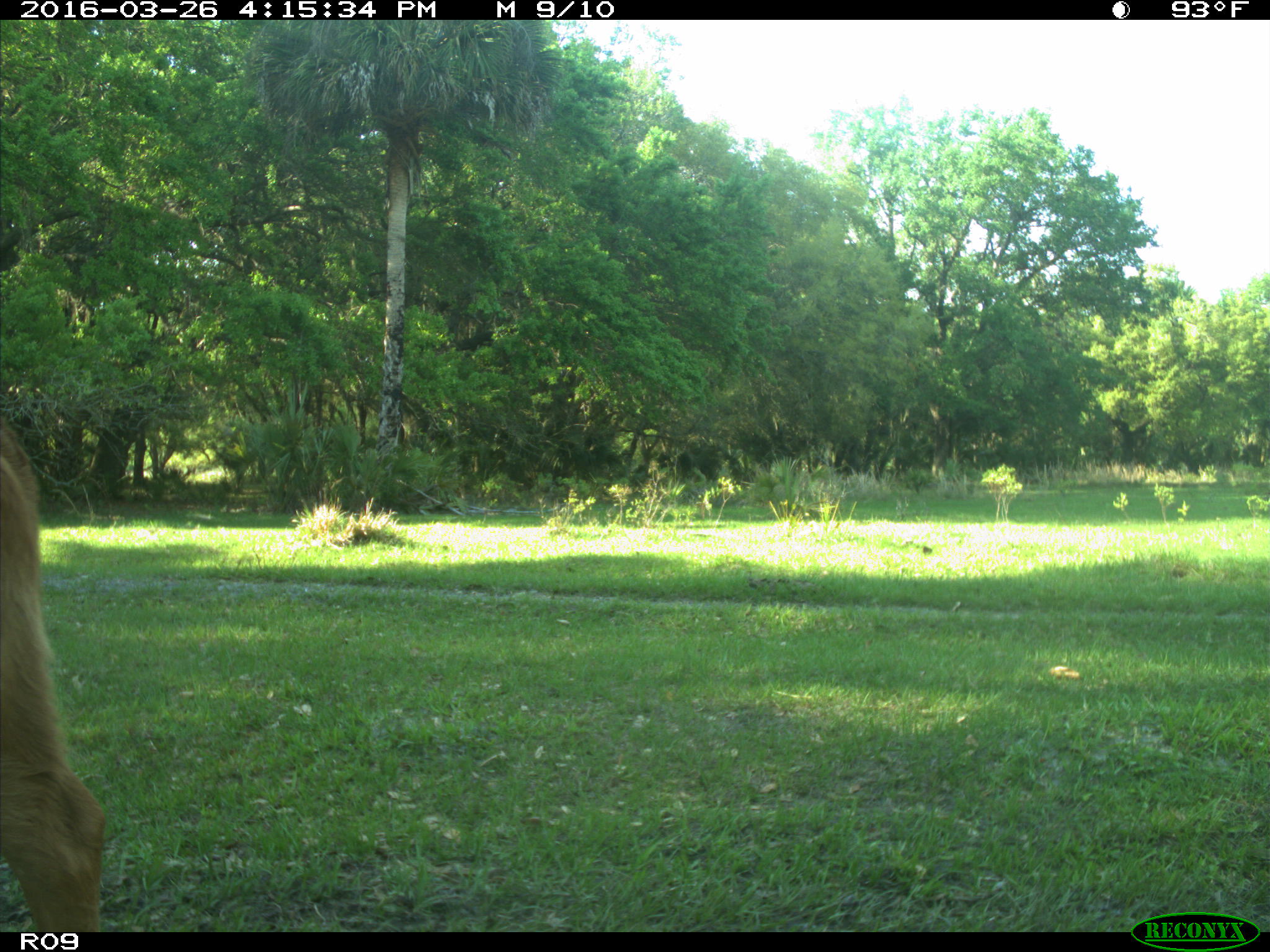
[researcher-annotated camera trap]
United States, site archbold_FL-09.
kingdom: Animalia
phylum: Chordata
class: Mammalia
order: Artiodactyla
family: Bovidae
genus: Bos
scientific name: Bos taurus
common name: domestic cow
Bos taurus (domestic cow).